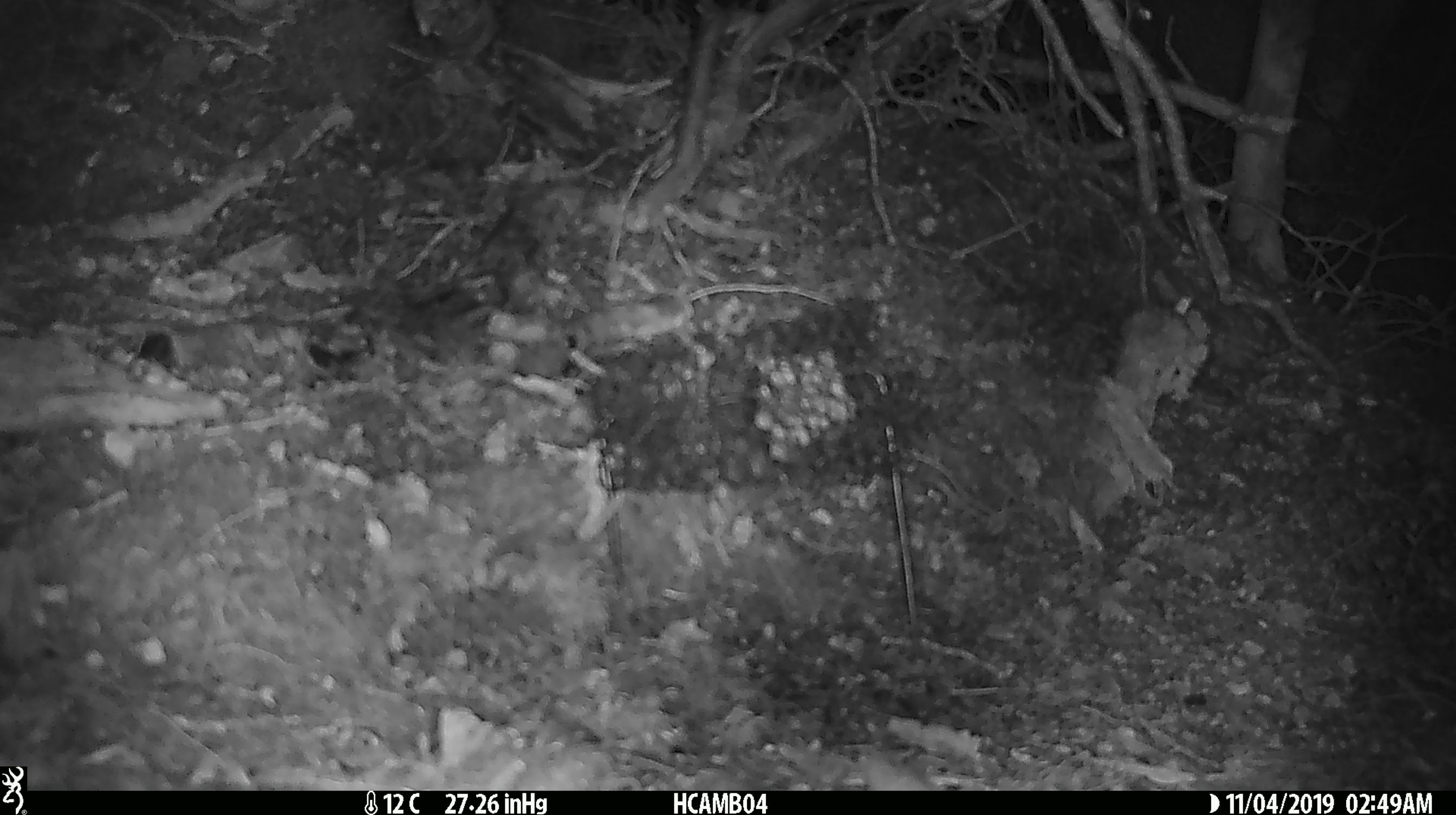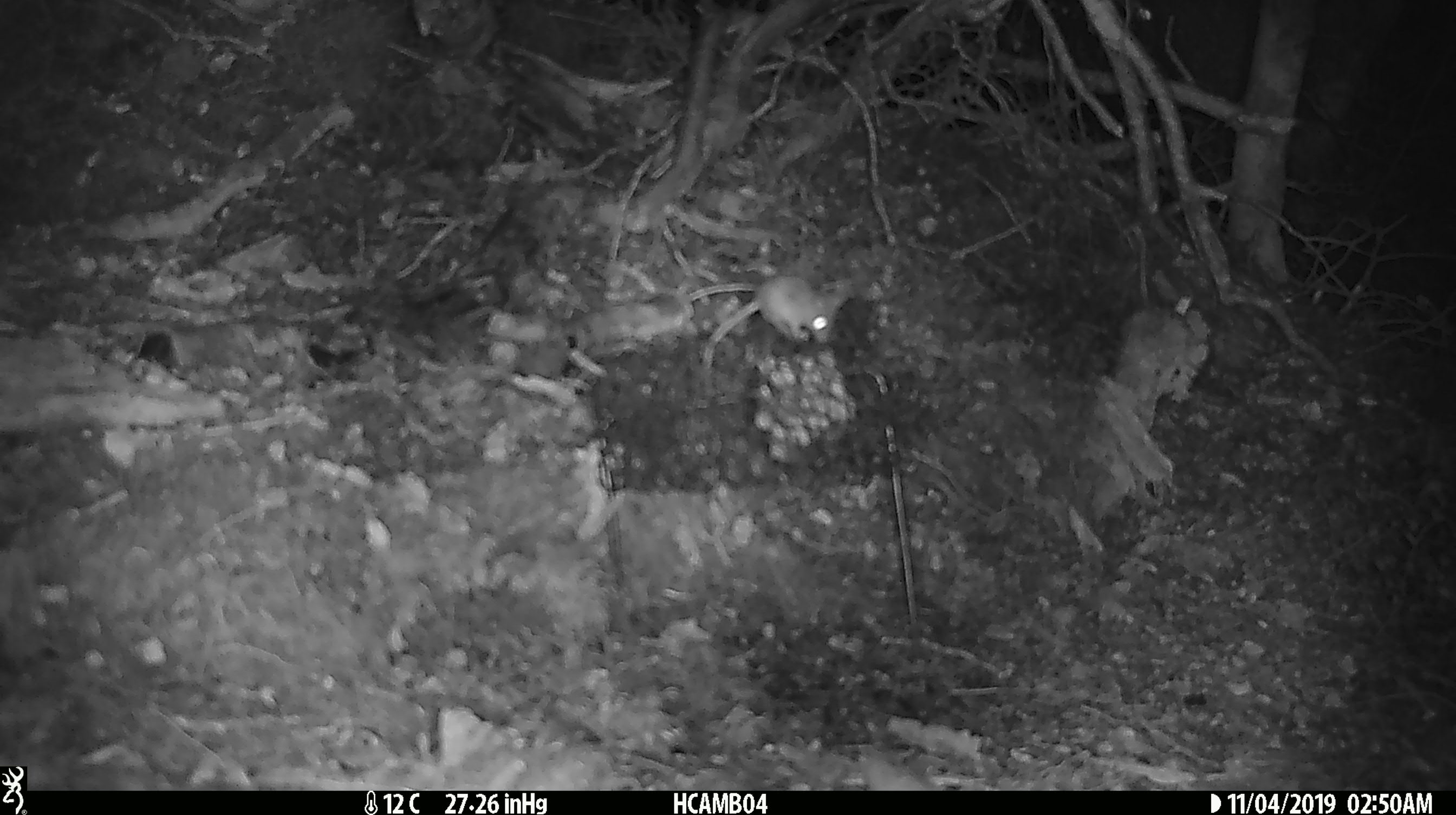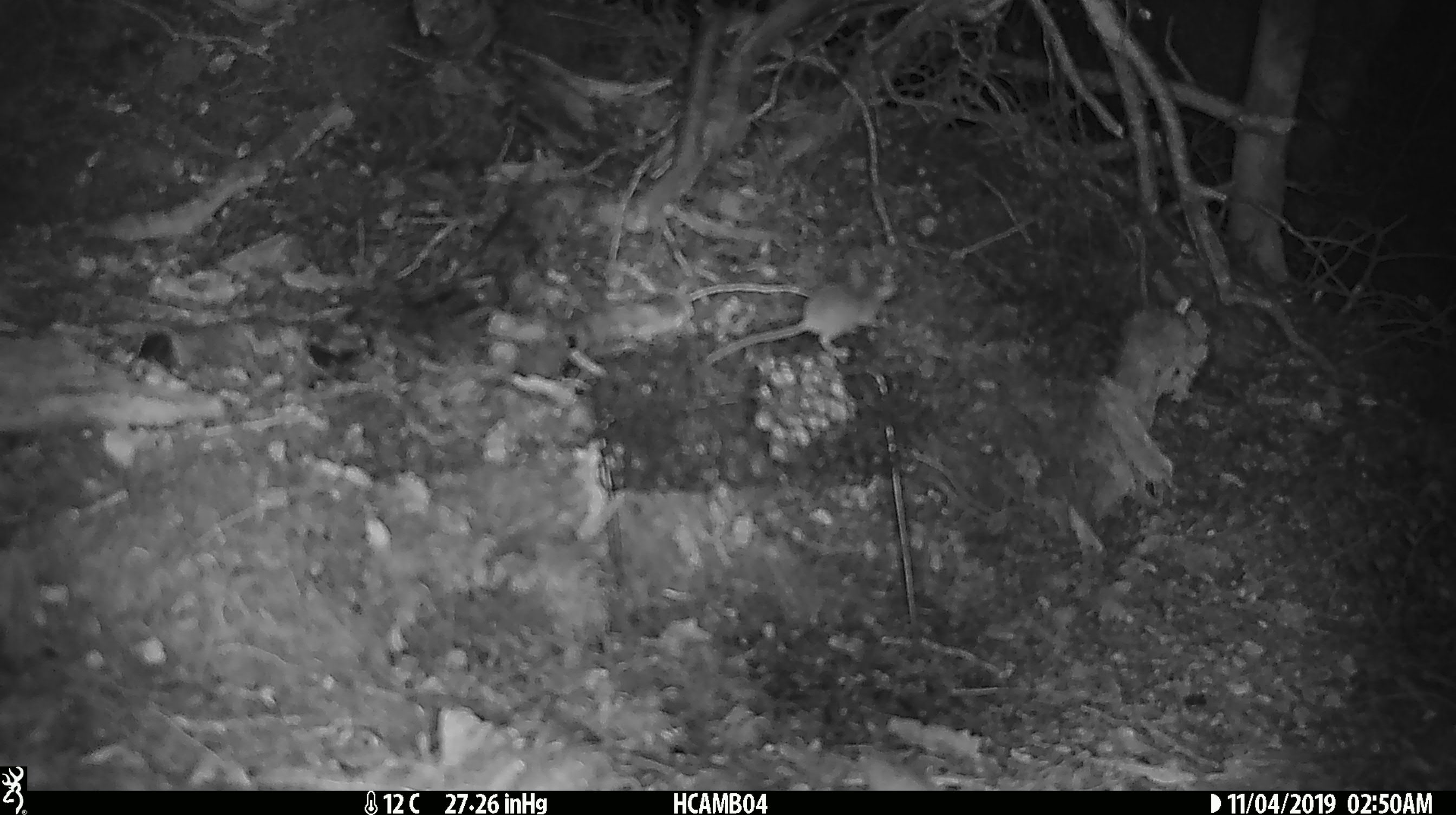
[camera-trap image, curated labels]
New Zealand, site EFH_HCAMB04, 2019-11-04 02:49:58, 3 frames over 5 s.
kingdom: Animalia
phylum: Chordata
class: Mammalia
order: Rodentia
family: Muridae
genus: Mus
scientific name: Mus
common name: mouse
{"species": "mouse (Mus)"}